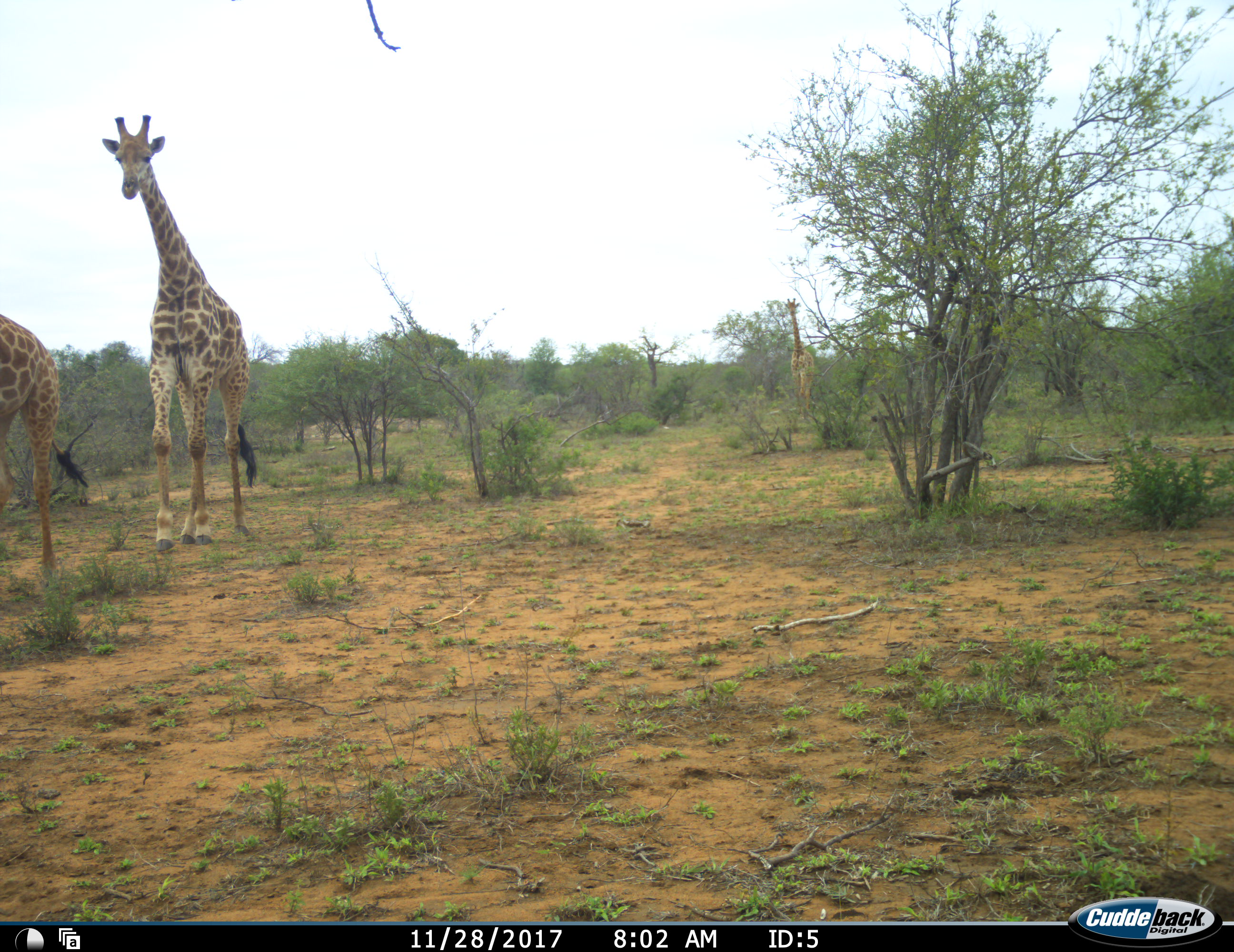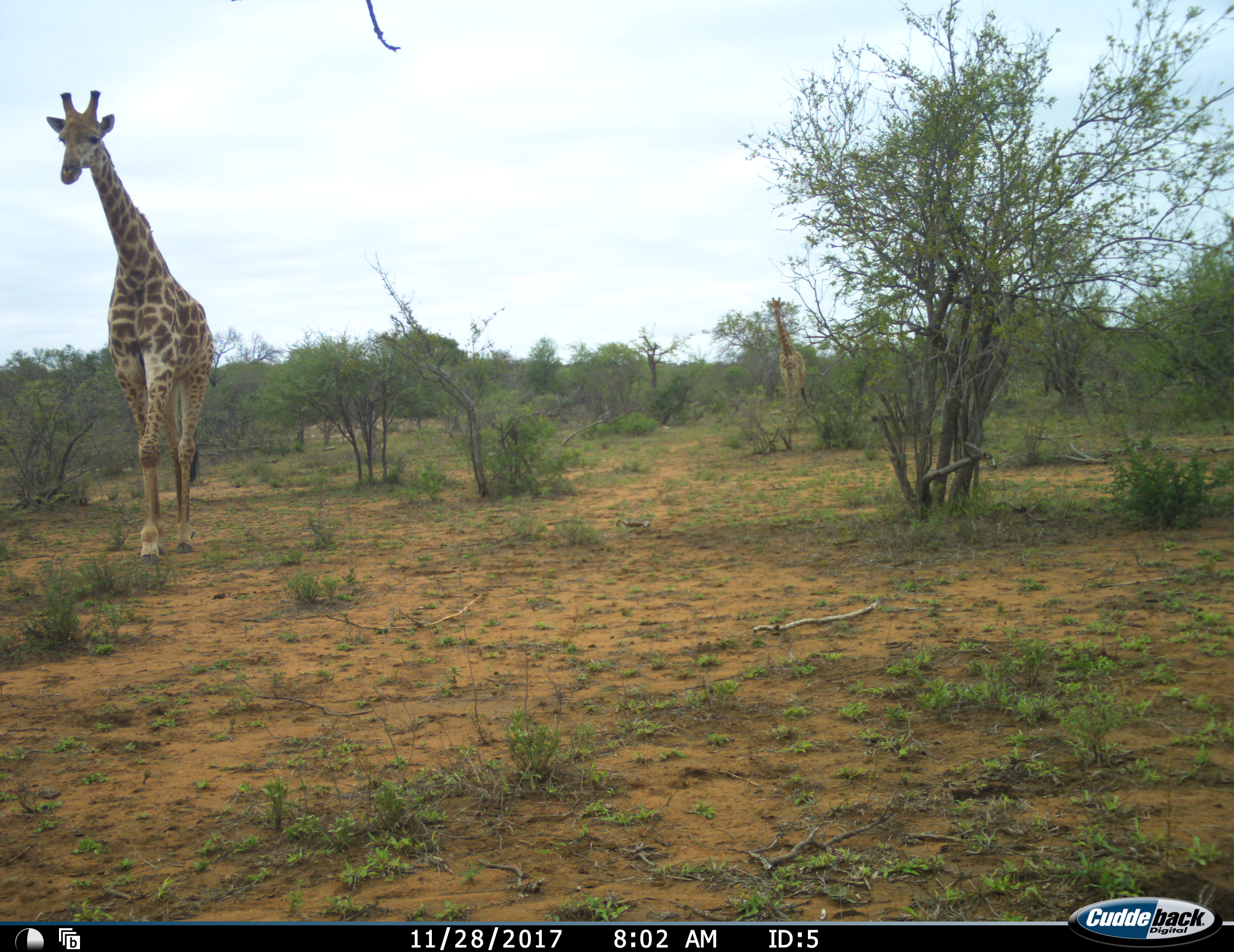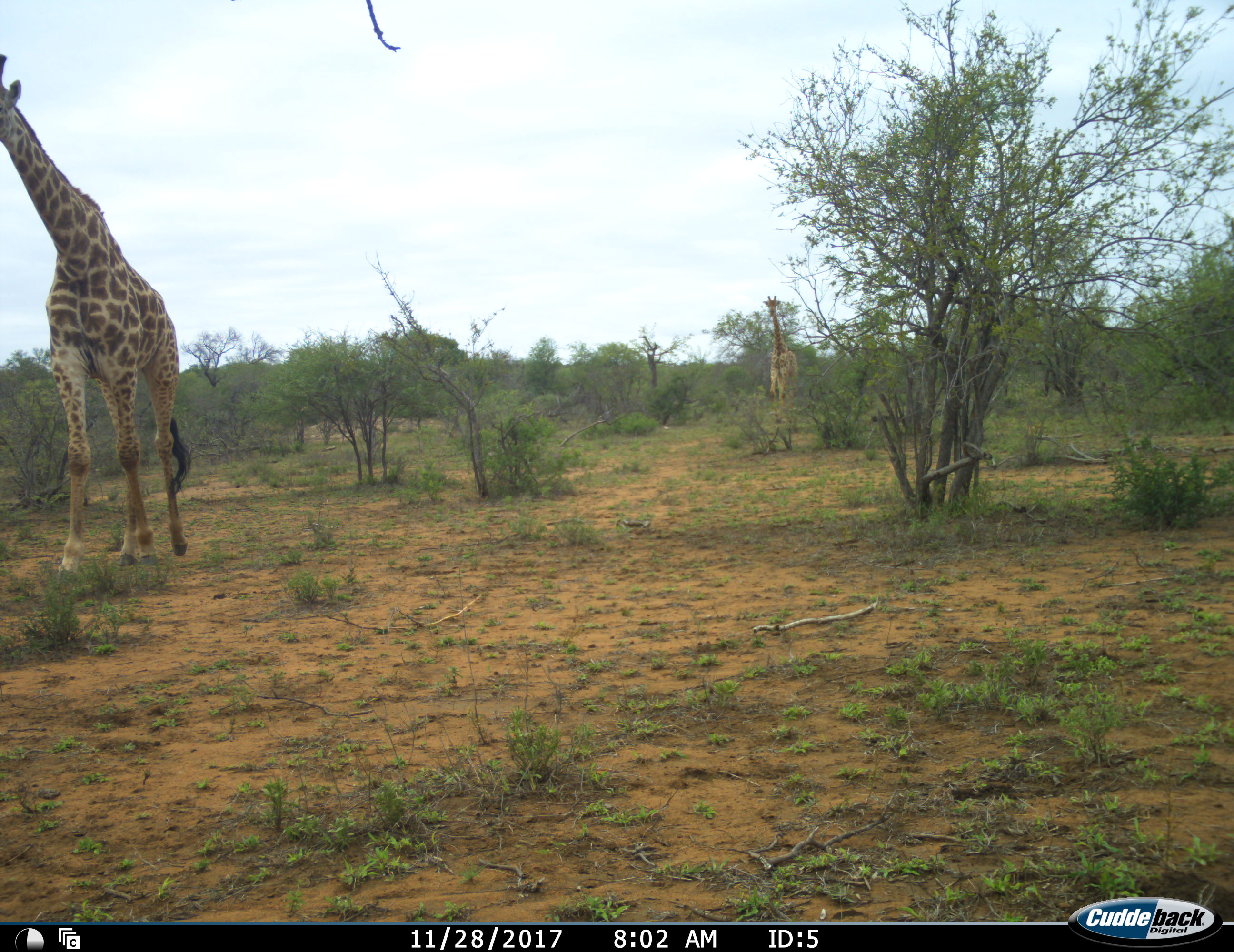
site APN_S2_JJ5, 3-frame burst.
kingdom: Animalia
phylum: Chordata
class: Mammalia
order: Artiodactyla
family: Giraffidae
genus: Giraffa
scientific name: Giraffa camelopardalis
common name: giraffe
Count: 3.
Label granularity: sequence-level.